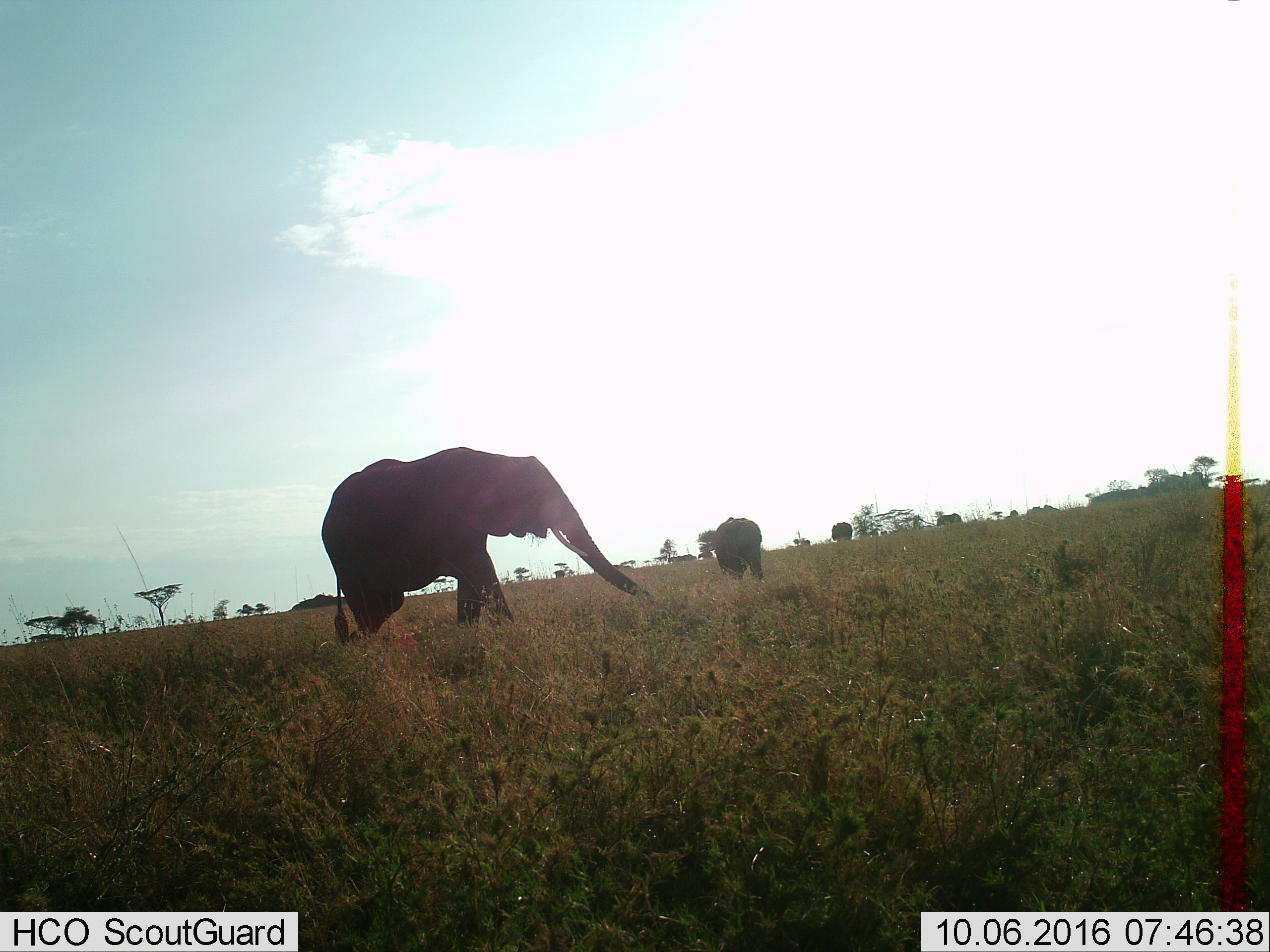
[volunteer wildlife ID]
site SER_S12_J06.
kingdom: Animalia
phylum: Chordata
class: Mammalia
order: Proboscidea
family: Elephantidae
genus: Loxodonta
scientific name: Loxodonta africana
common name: african bush elephant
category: elephant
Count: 7.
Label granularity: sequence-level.